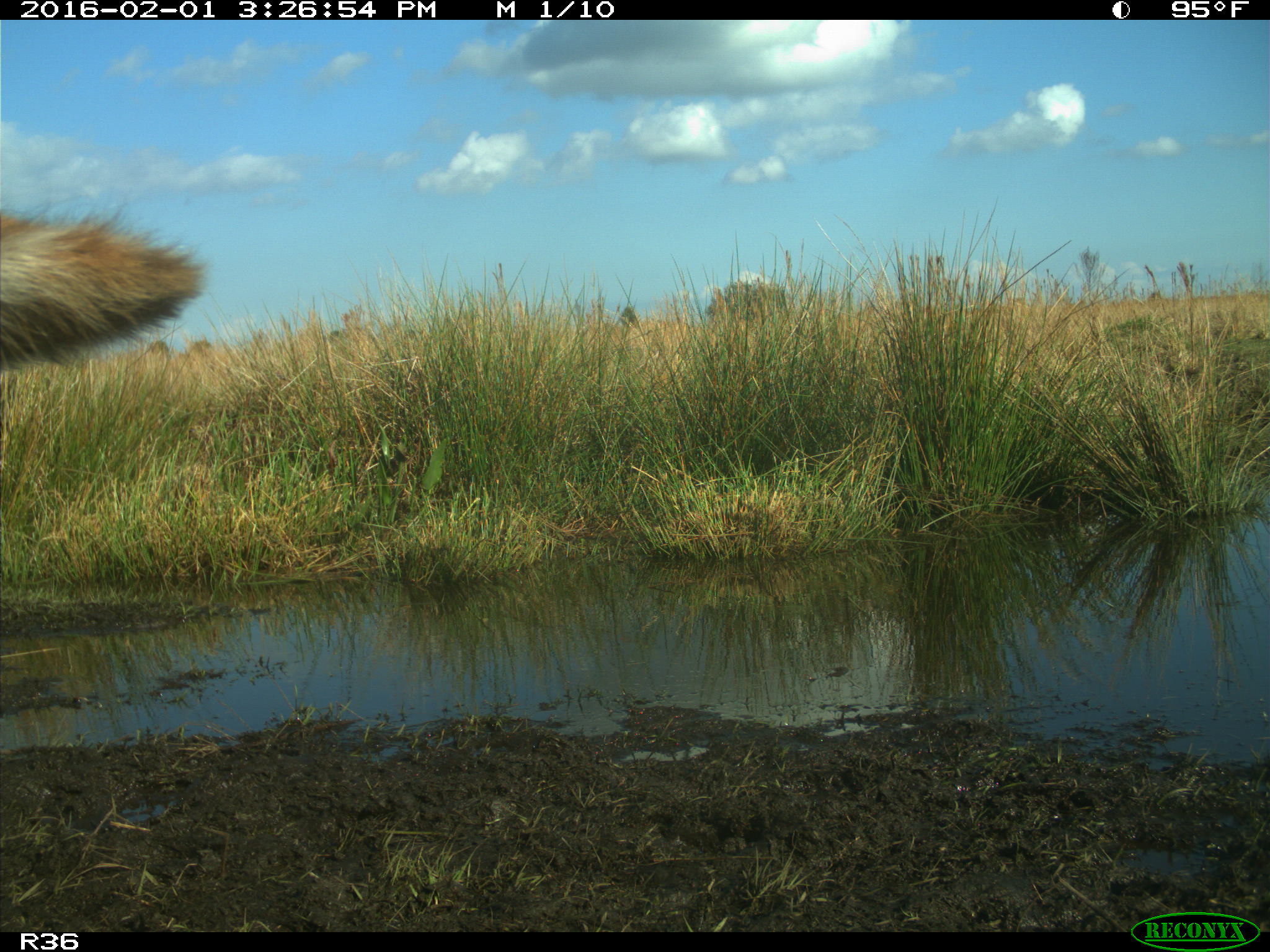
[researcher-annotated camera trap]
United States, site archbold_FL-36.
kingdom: Animalia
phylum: Chordata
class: Mammalia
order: Artiodactyla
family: Bovidae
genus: Bos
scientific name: Bos taurus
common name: domestic cow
Bos taurus (domestic cow).